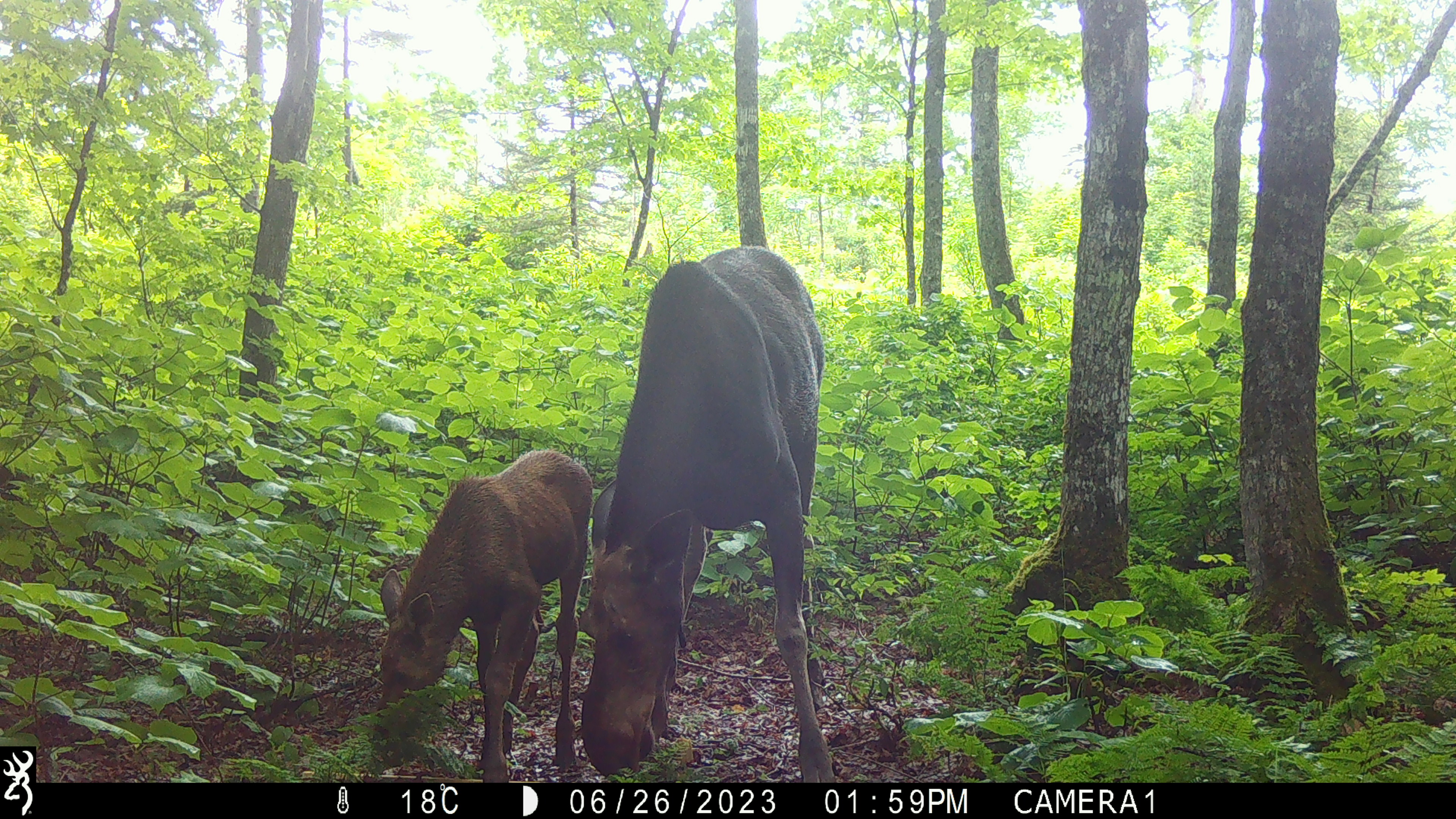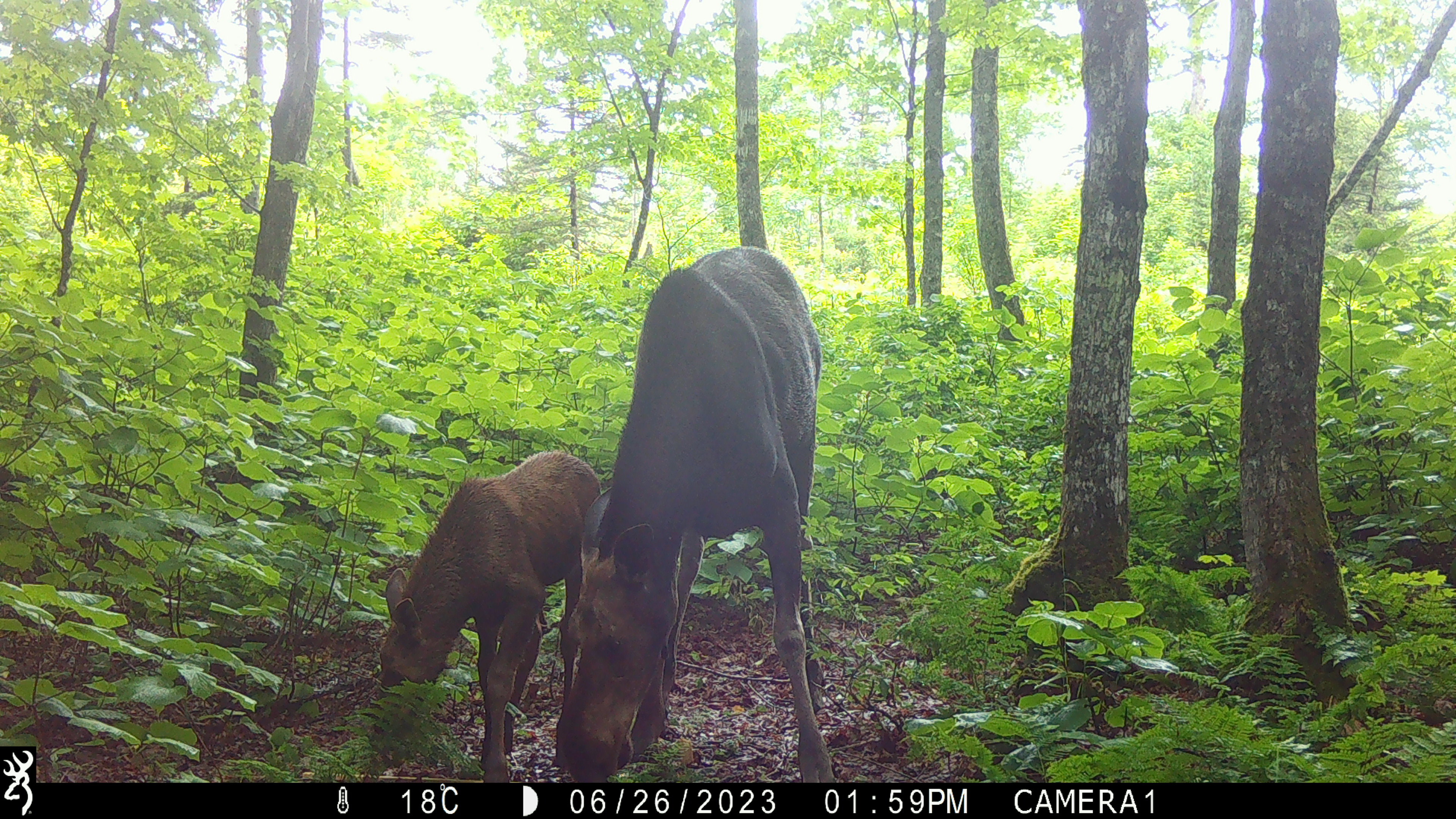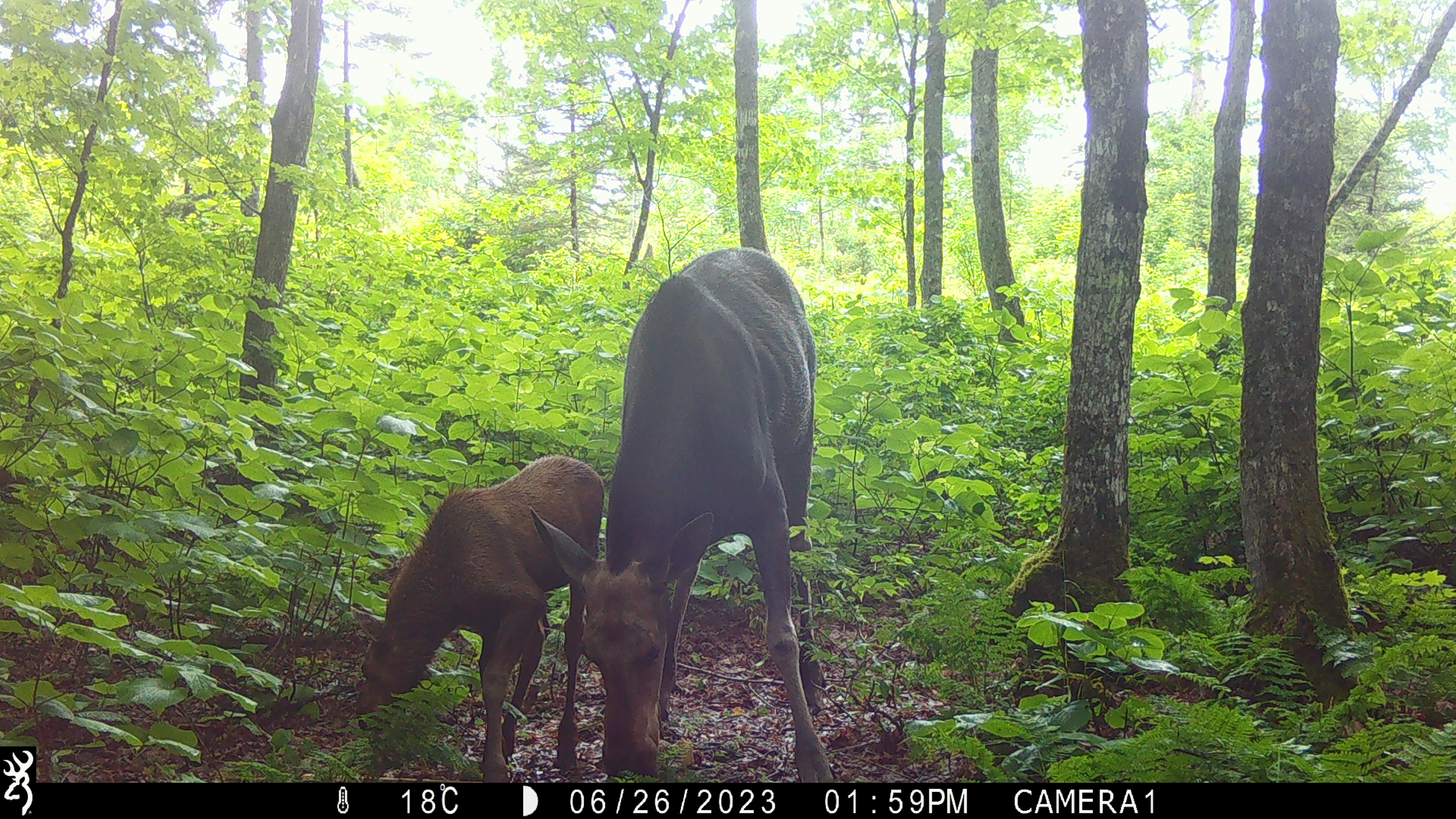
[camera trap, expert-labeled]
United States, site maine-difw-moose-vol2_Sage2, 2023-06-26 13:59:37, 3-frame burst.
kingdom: Animalia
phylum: Chordata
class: Mammalia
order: Artiodactyla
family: Cervidae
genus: Alces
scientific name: Alces alces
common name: moose